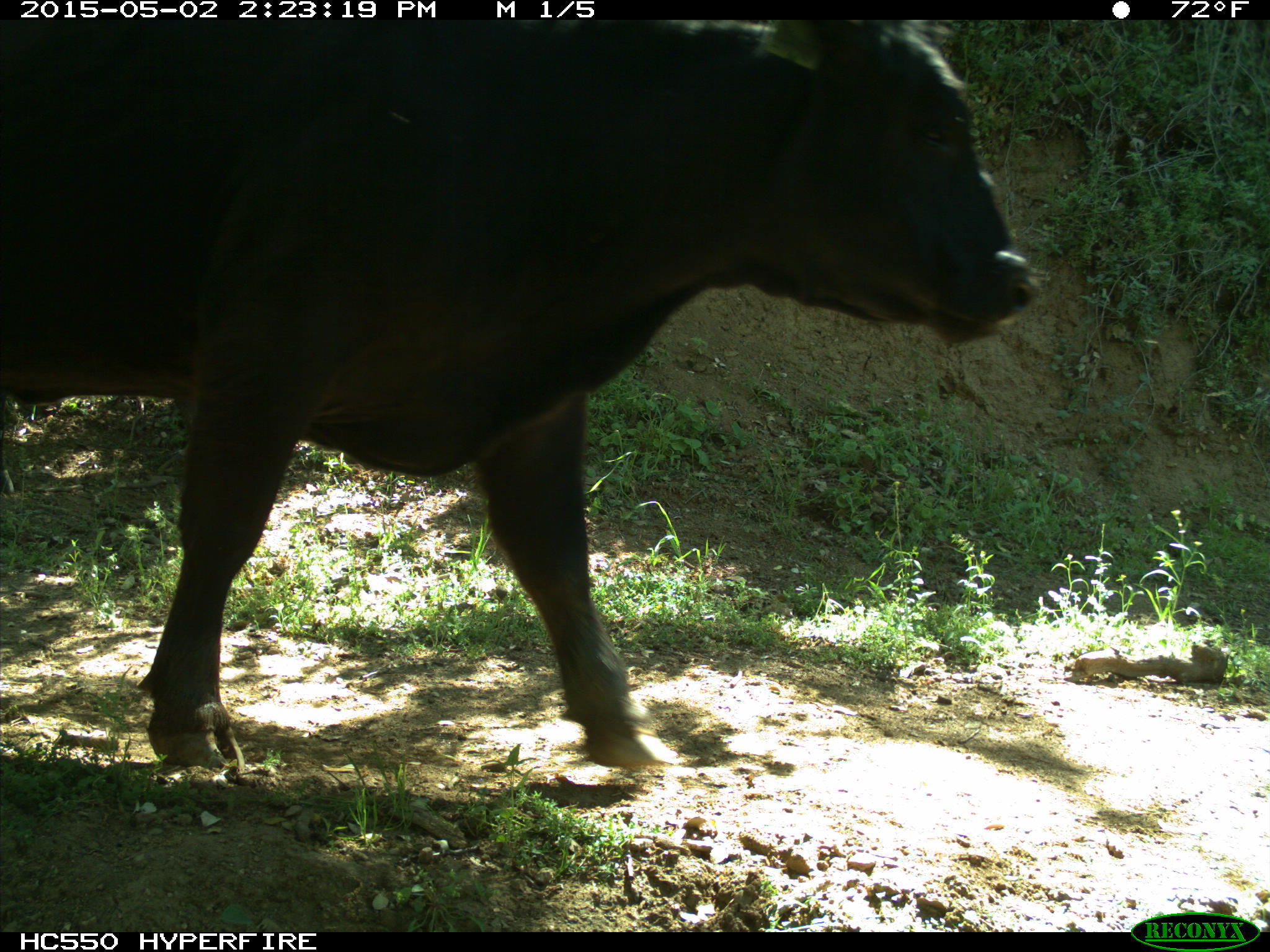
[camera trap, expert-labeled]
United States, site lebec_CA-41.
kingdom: Animalia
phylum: Chordata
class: Mammalia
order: Artiodactyla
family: Bovidae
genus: Bos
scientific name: Bos taurus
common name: domestic cow